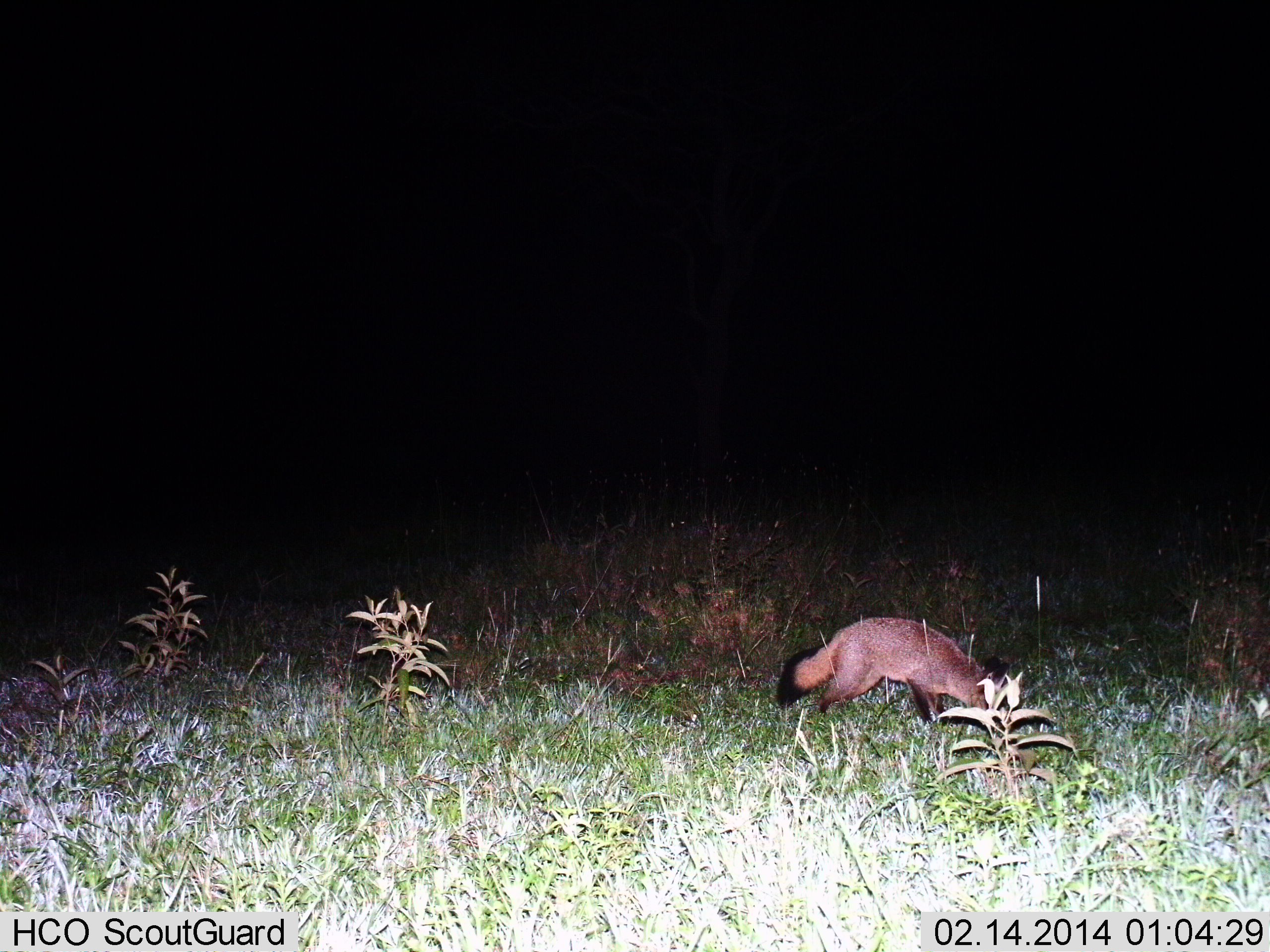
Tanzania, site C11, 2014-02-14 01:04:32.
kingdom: Animalia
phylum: Chordata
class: Mammalia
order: Carnivora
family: Canidae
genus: Otocyon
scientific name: Otocyon megalotis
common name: bat-eared fox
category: batearedfox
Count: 1.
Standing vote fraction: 35%.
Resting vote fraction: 0%.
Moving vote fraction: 49%.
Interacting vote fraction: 0%.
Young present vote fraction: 0%.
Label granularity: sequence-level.